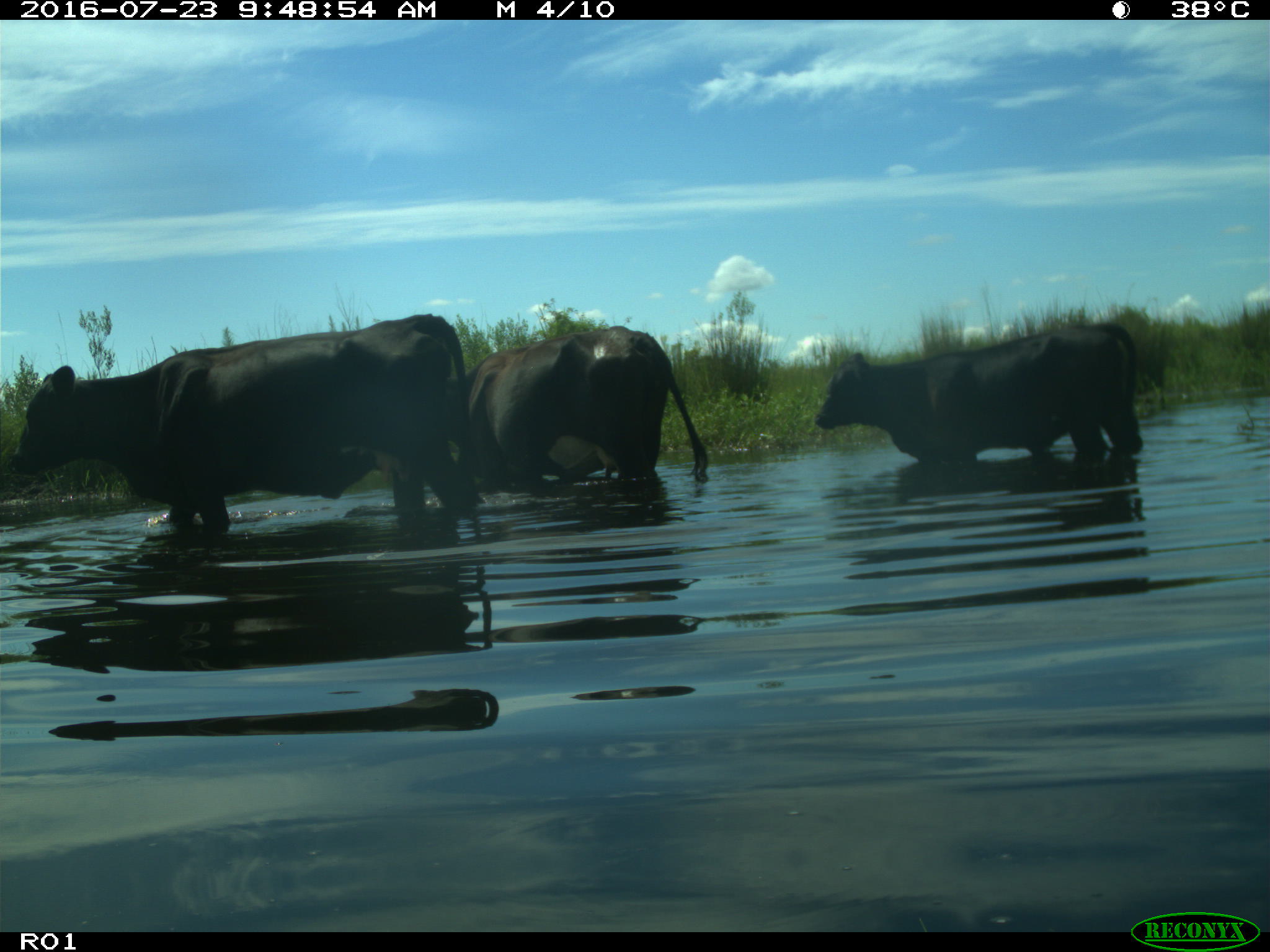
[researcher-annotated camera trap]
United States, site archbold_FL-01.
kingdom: Animalia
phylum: Chordata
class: Mammalia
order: Artiodactyla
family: Bovidae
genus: Bos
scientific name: Bos taurus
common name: domestic cow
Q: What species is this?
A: Bos taurus (domestic cow).